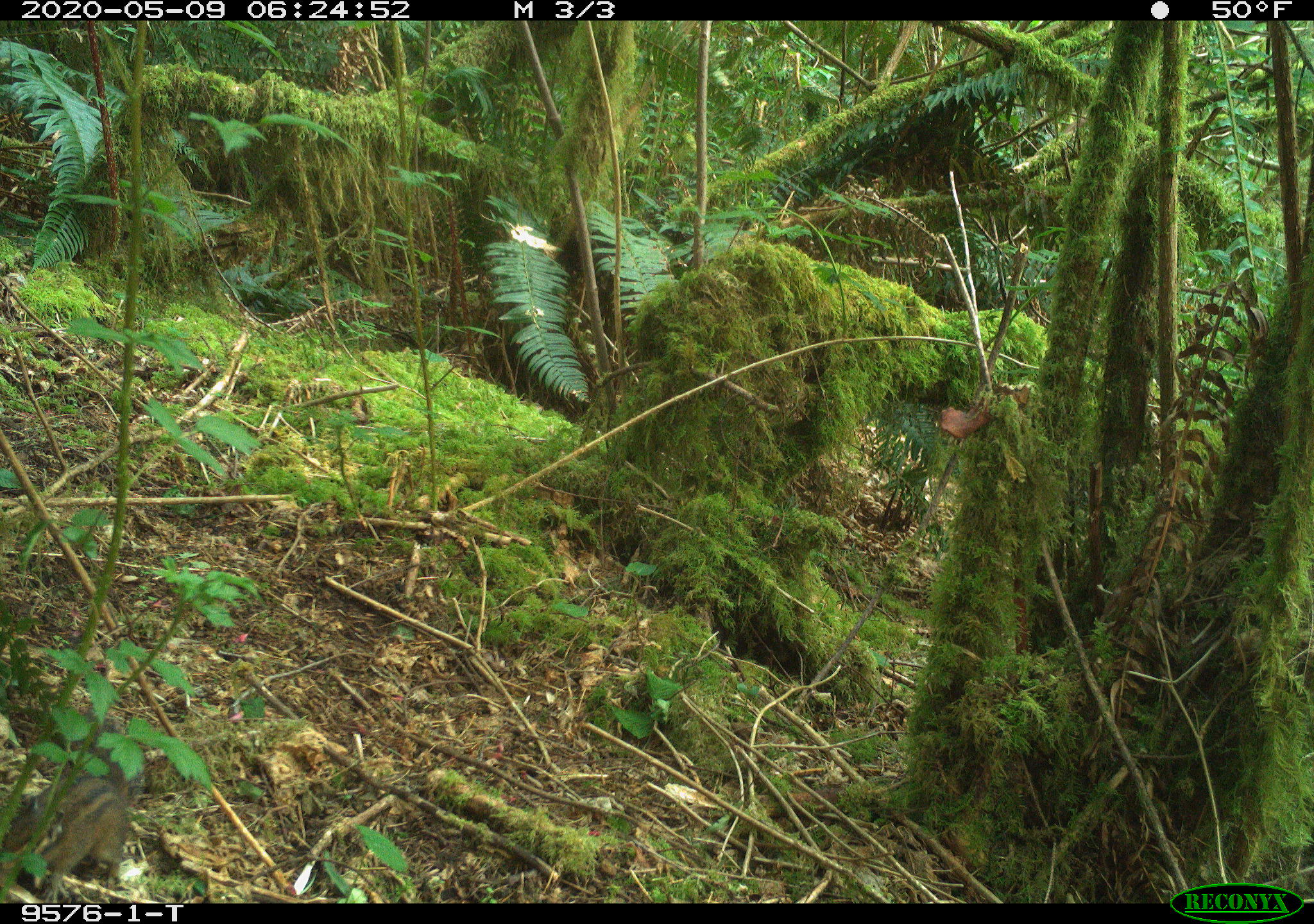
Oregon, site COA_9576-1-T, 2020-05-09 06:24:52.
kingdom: Animalia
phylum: Chordata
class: Mammalia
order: Rodentia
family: Sciuridae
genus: Neotamias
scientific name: Neotamias townsendii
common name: townsend's chipmunk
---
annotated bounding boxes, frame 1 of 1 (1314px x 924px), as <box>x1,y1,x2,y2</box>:
townsend's chipmunk: <box>4,696,150,900</box>